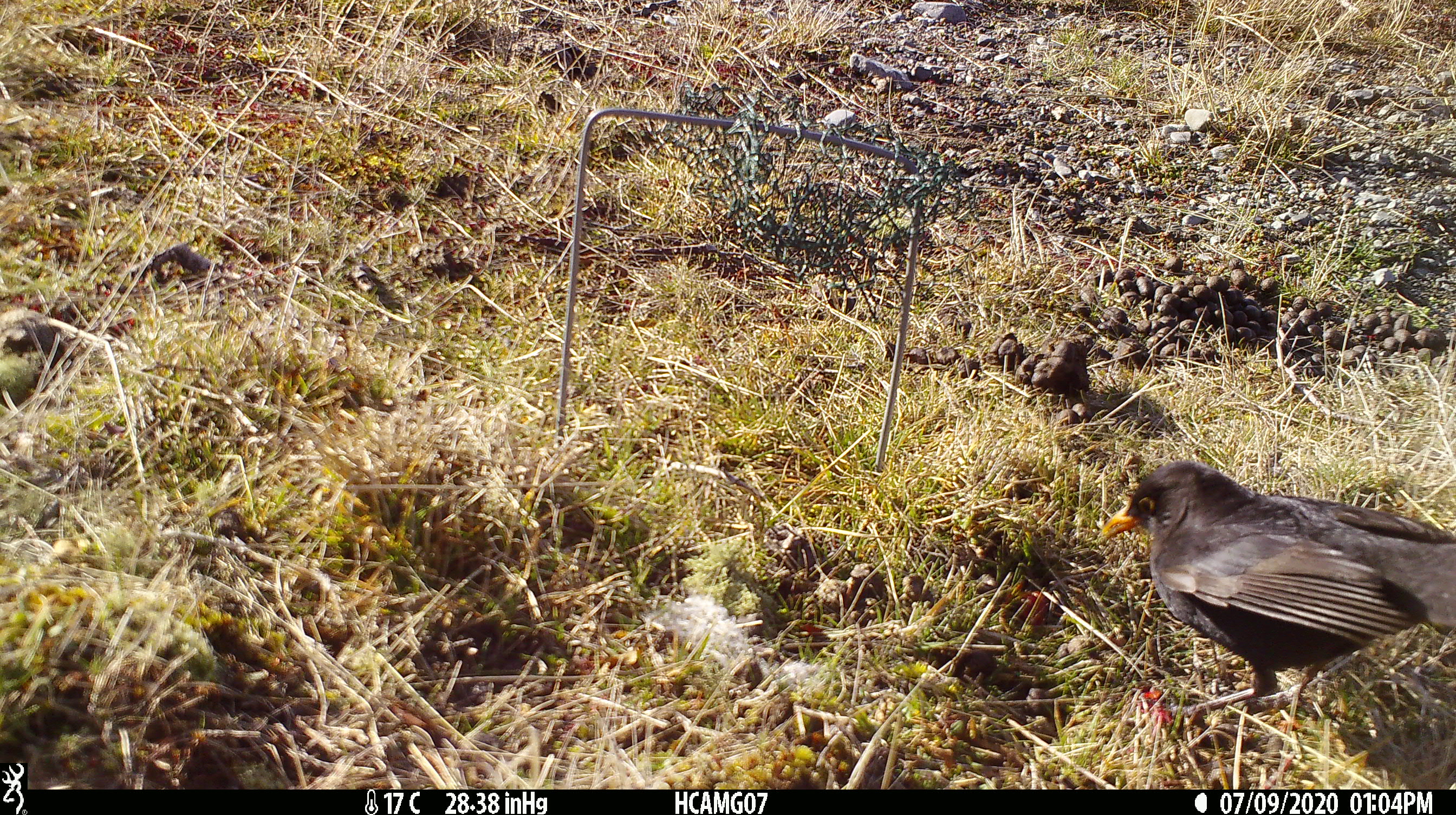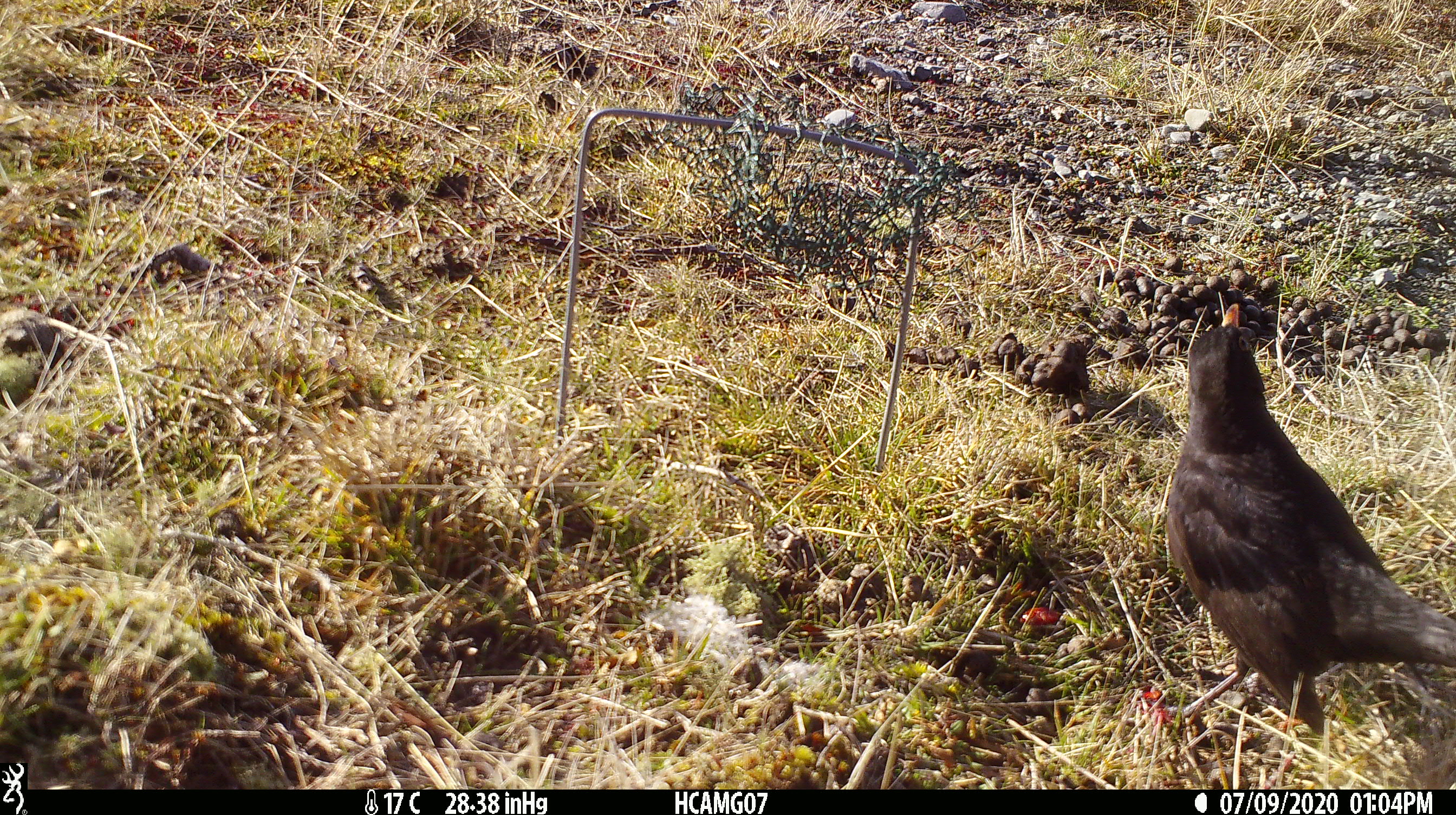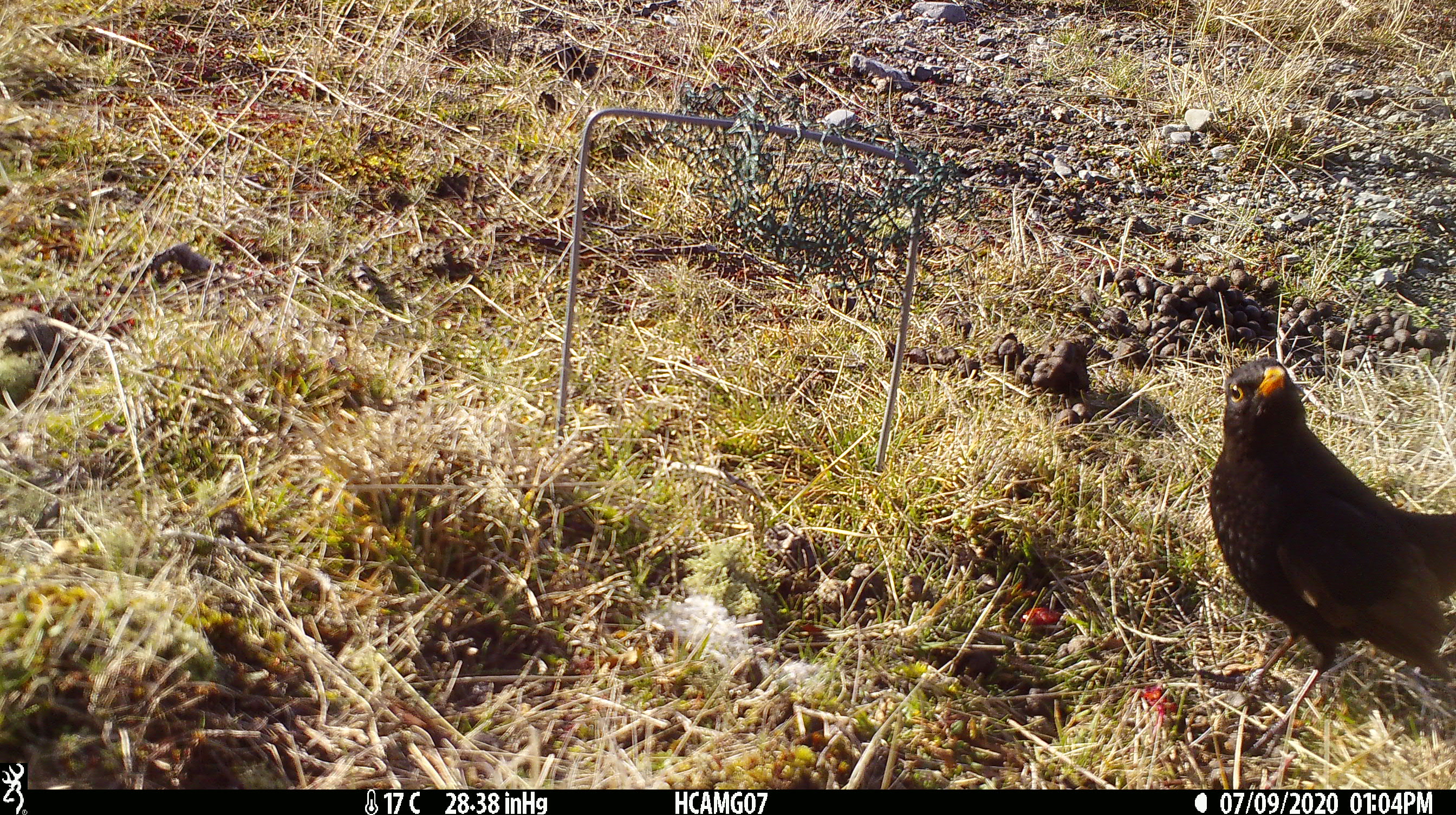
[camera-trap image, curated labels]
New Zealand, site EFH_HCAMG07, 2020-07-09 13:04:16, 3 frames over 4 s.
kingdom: Animalia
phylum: Chordata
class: Aves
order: Passeriformes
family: Turdidae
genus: Turdus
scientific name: Turdus merula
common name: eurasian blackbird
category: blackbird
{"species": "blackbird (eurasian blackbird) (Turdus merula)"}